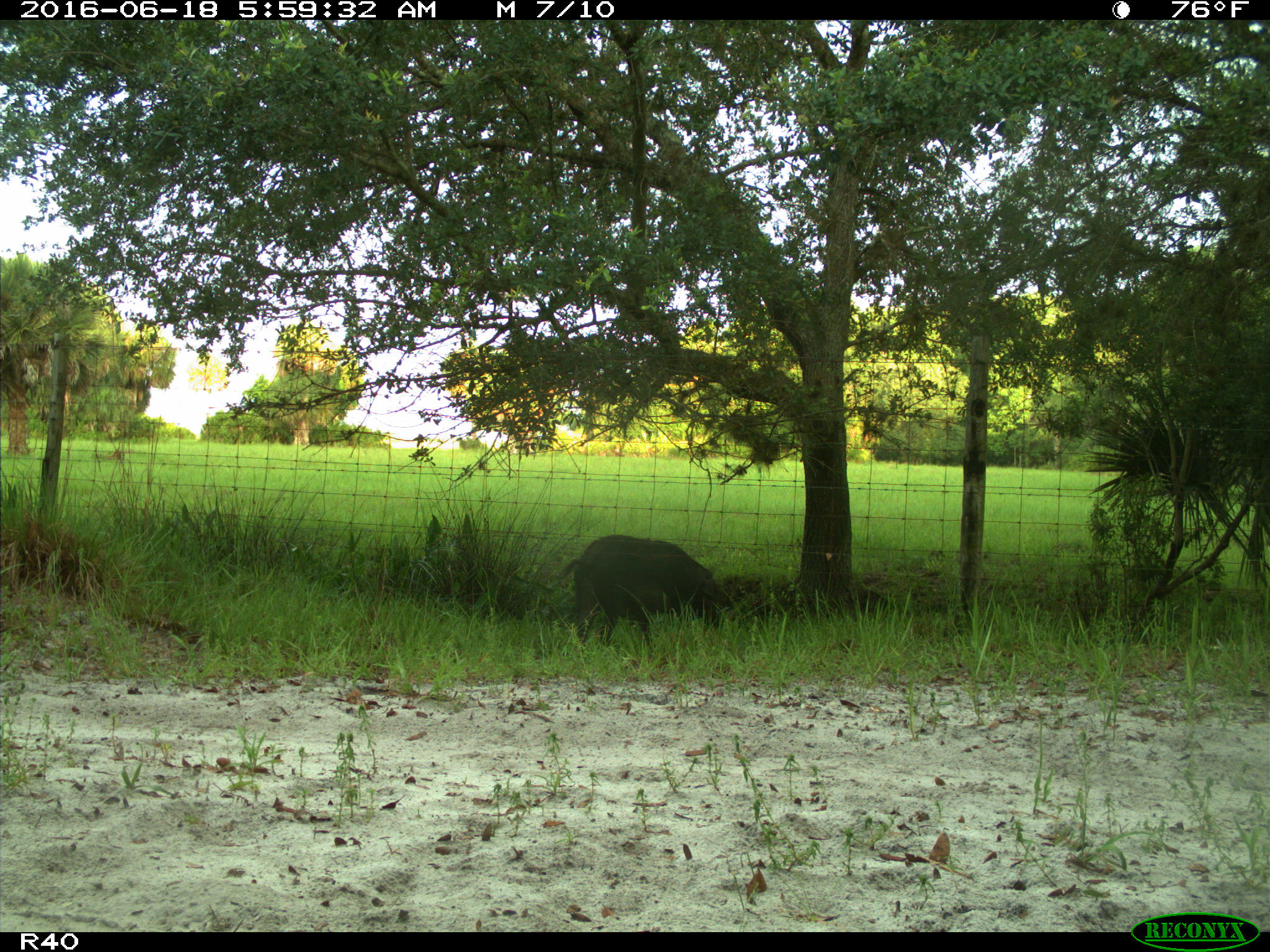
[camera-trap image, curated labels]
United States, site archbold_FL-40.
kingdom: Animalia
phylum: Chordata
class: Mammalia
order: Artiodactyla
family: Suidae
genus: Sus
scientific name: Sus scrofa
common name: wild boar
Sus scrofa (wild boar).